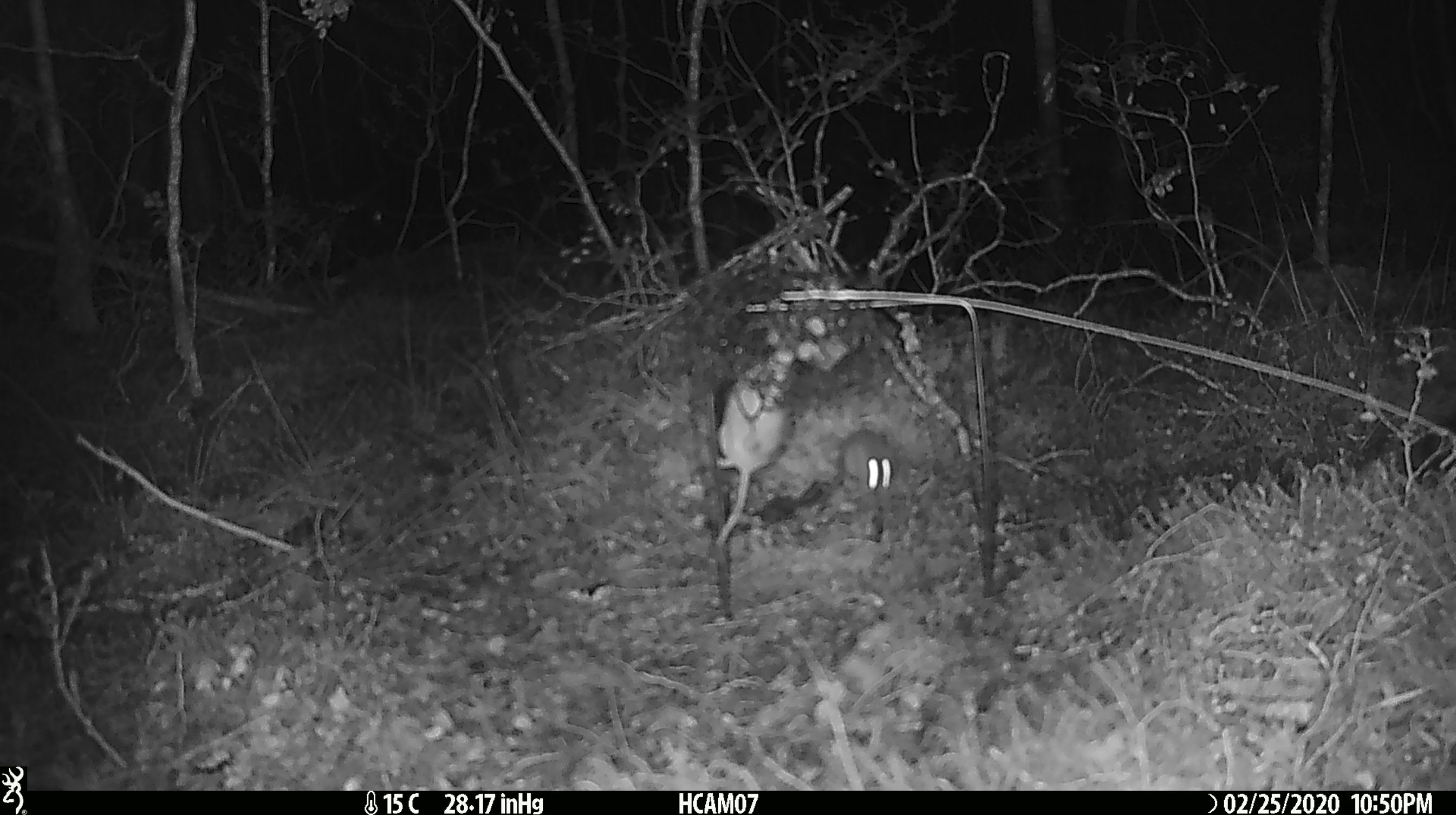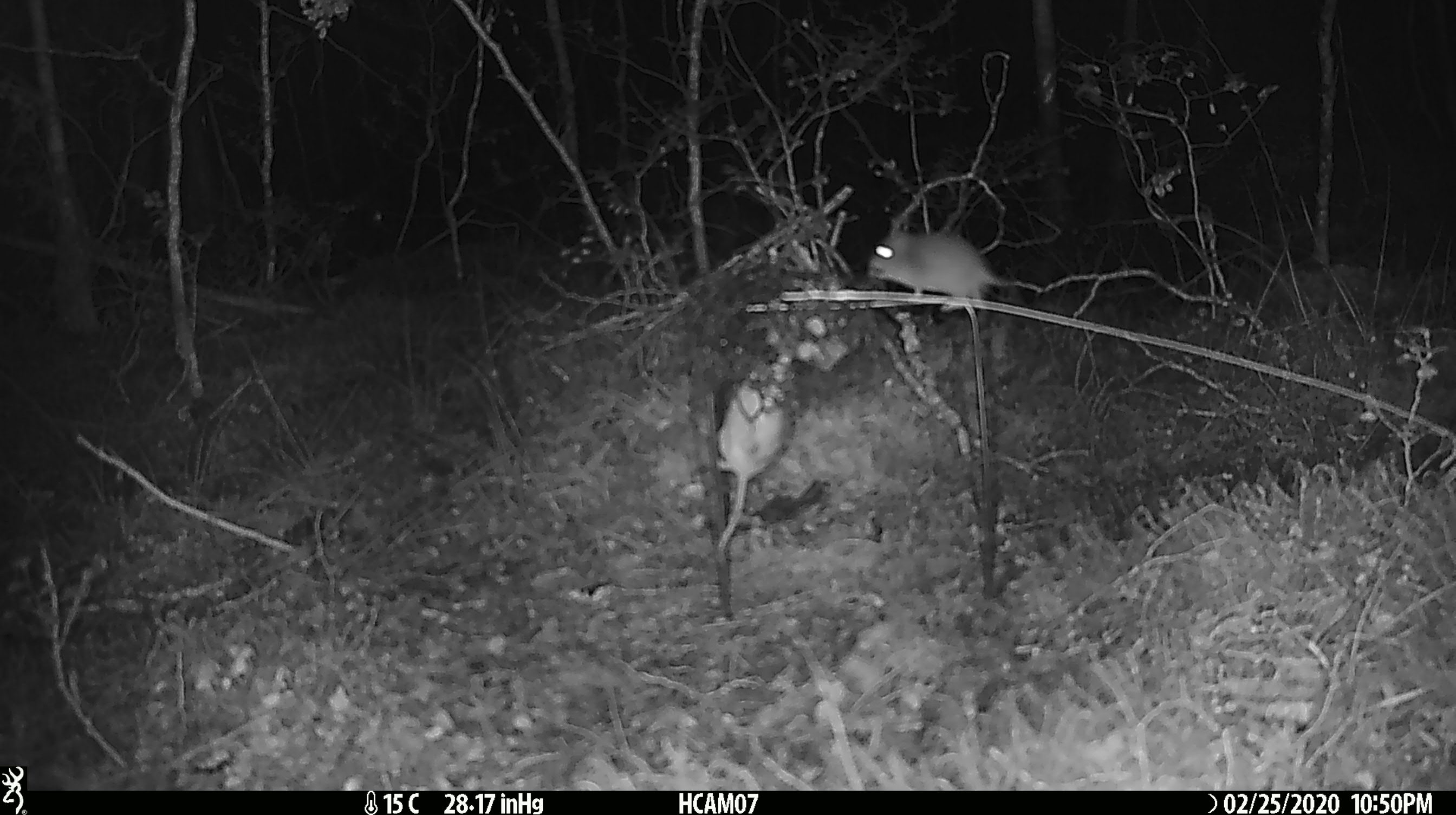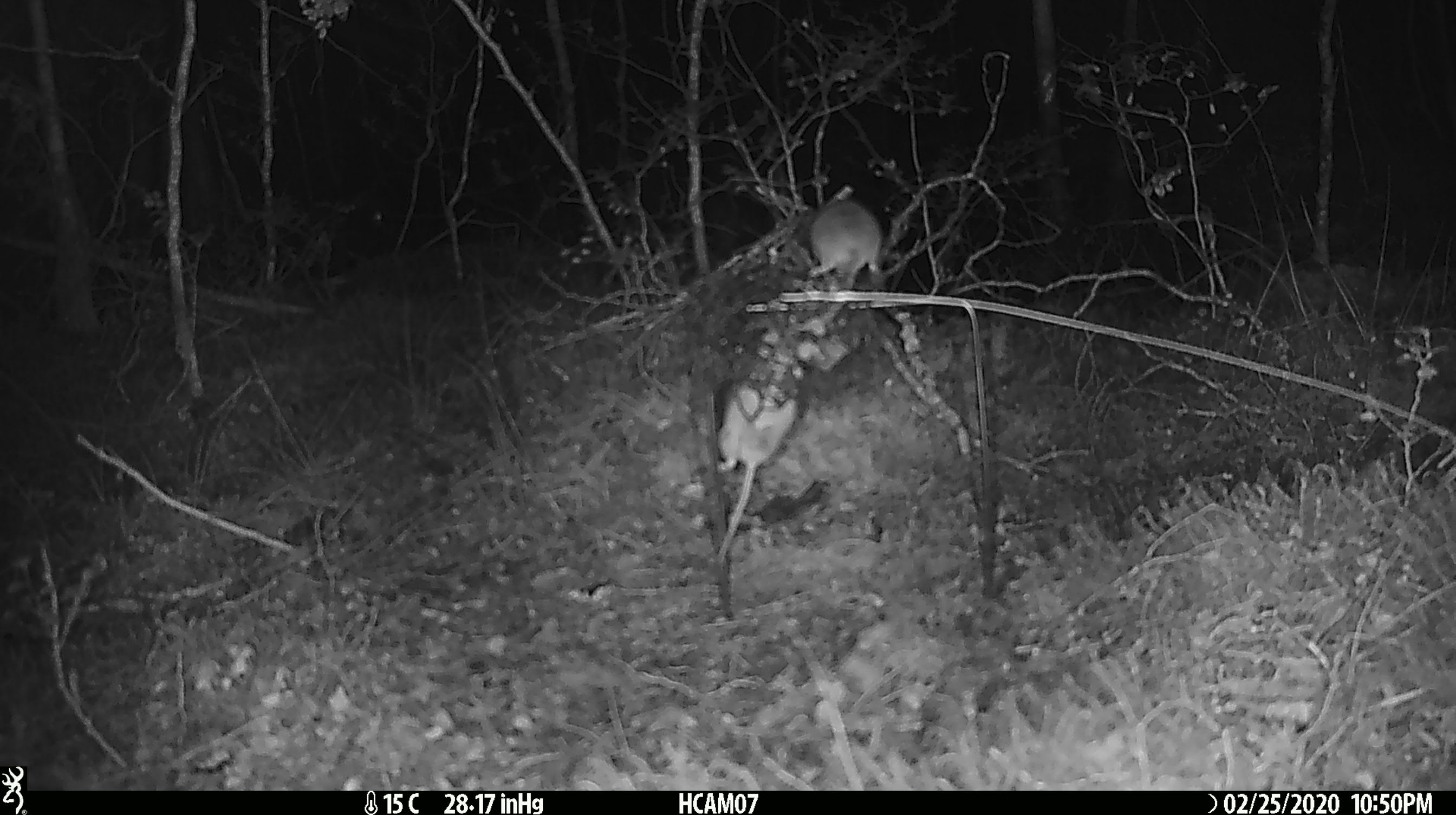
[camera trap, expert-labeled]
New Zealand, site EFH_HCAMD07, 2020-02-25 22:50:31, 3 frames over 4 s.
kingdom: Animalia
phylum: Chordata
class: Mammalia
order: Rodentia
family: Muridae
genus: Mus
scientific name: Mus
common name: mouse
Mouse (Mus).